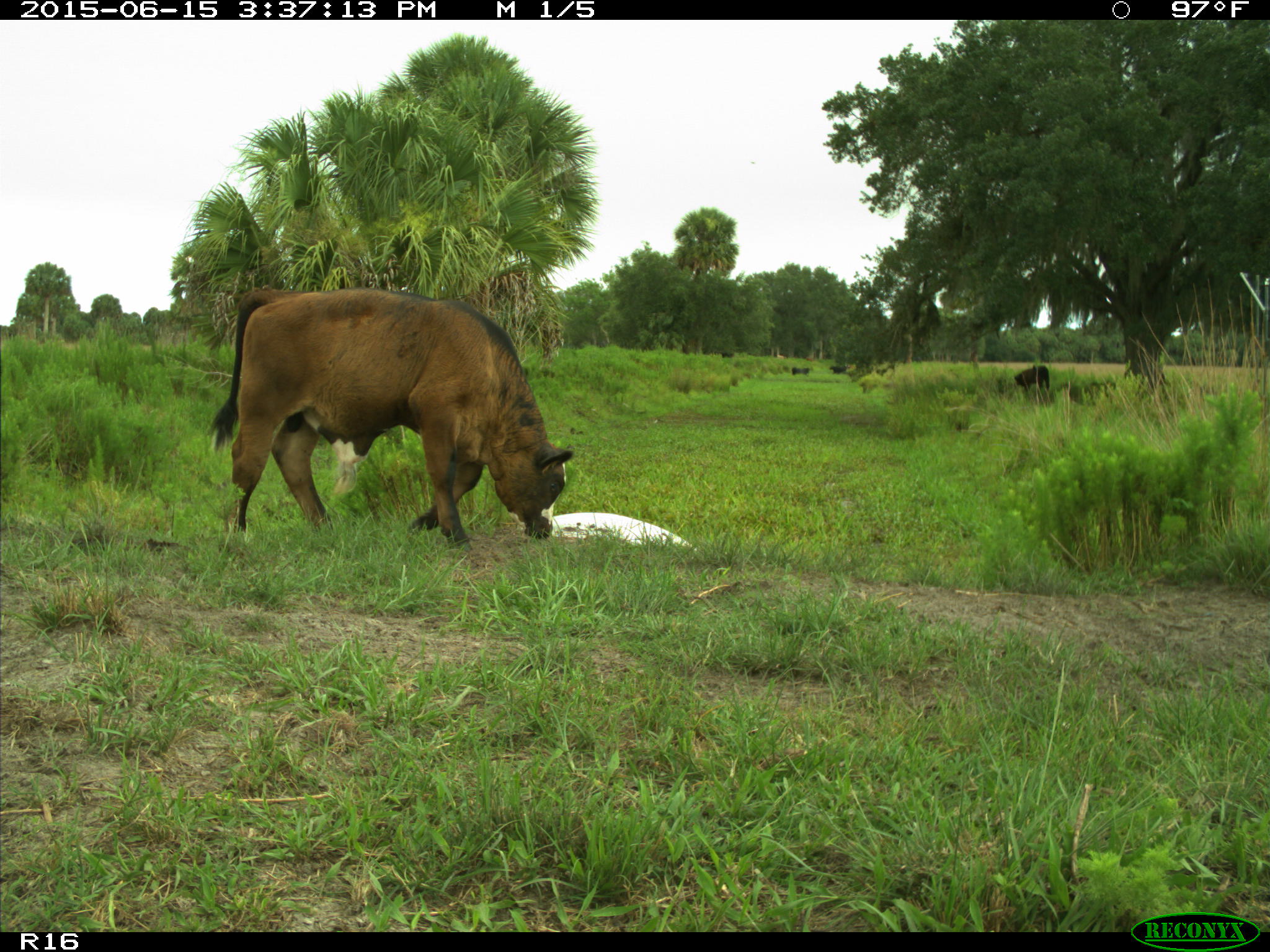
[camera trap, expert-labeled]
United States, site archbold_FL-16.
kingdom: Animalia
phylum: Chordata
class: Mammalia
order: Artiodactyla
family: Bovidae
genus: Bos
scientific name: Bos taurus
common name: domestic cow